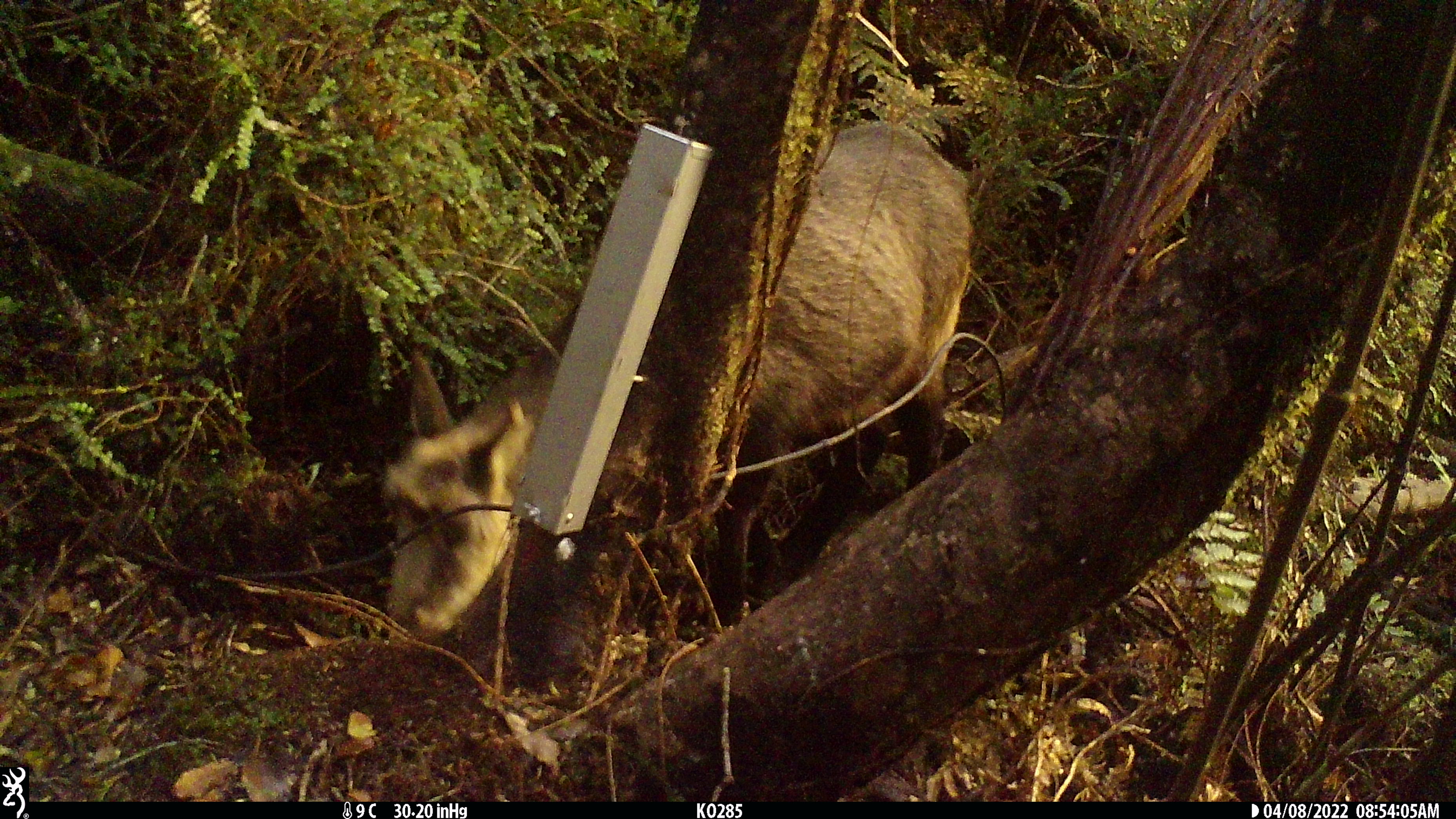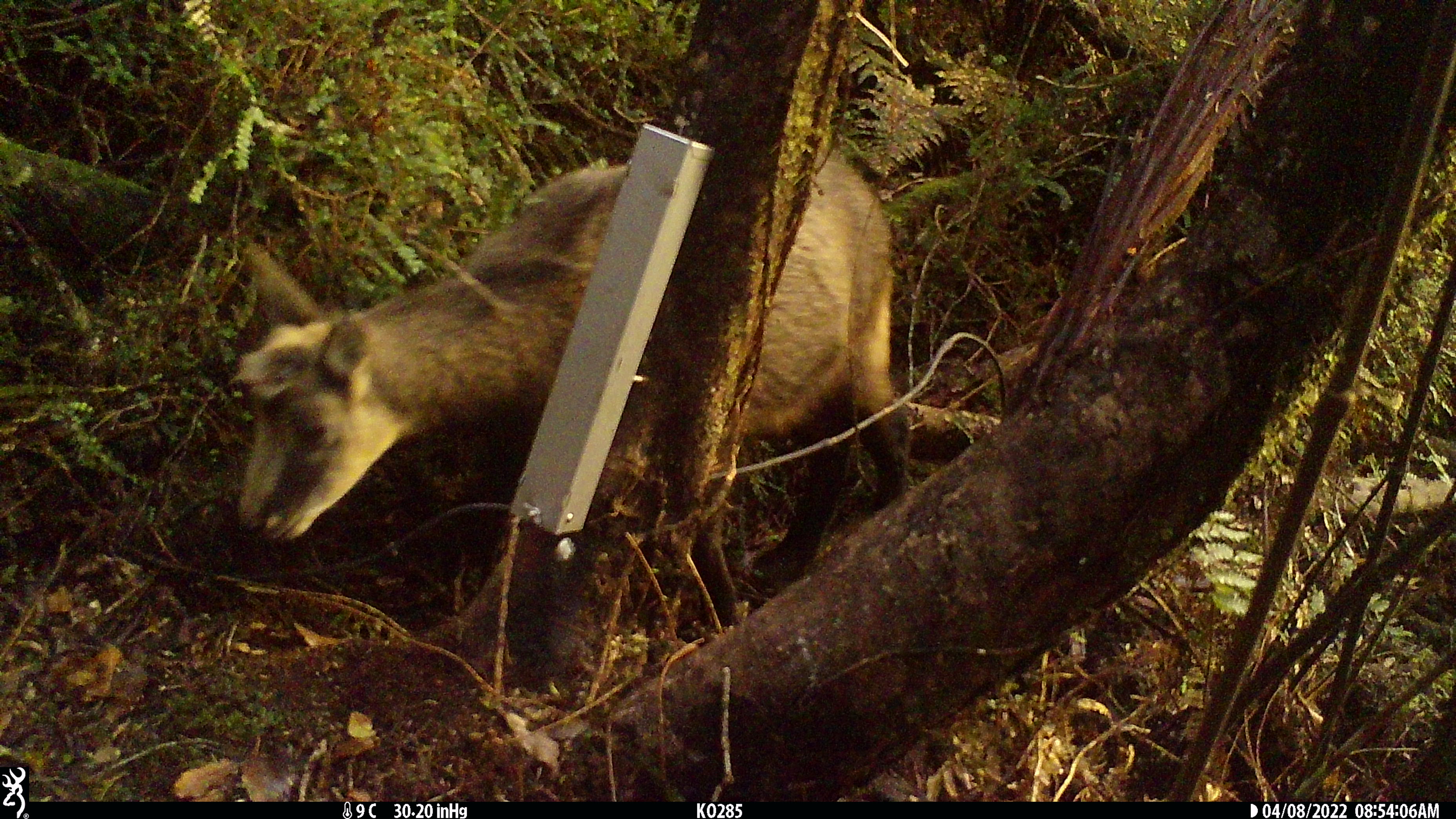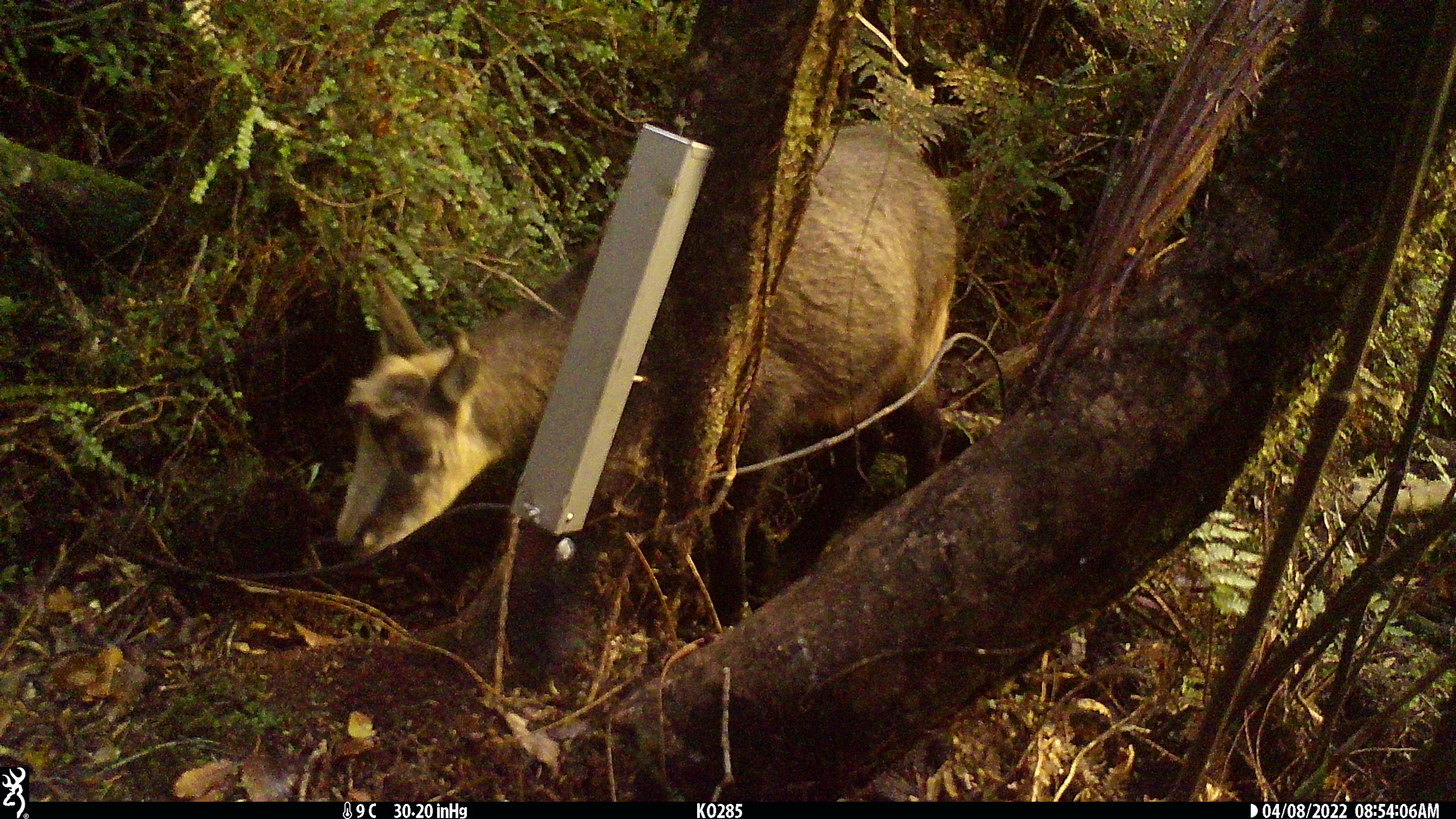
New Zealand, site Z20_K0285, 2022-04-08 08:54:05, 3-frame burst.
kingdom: Animalia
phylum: Chordata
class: Mammalia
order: Artiodactyla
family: Bovidae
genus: Rupicapra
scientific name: Rupicapra rupicapra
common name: alpine chamois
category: chamois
Chamois (alpine chamois) (Rupicapra rupicapra).